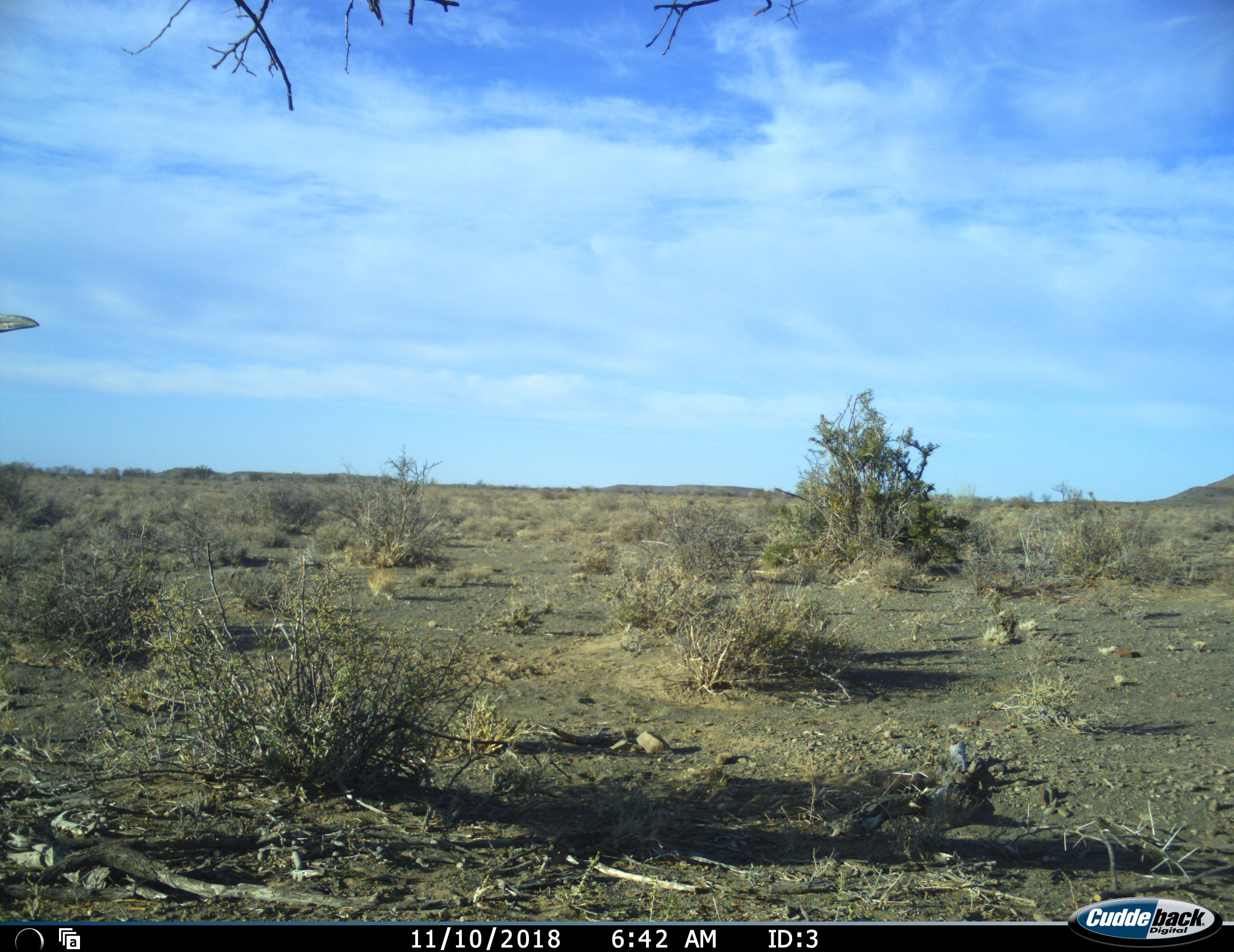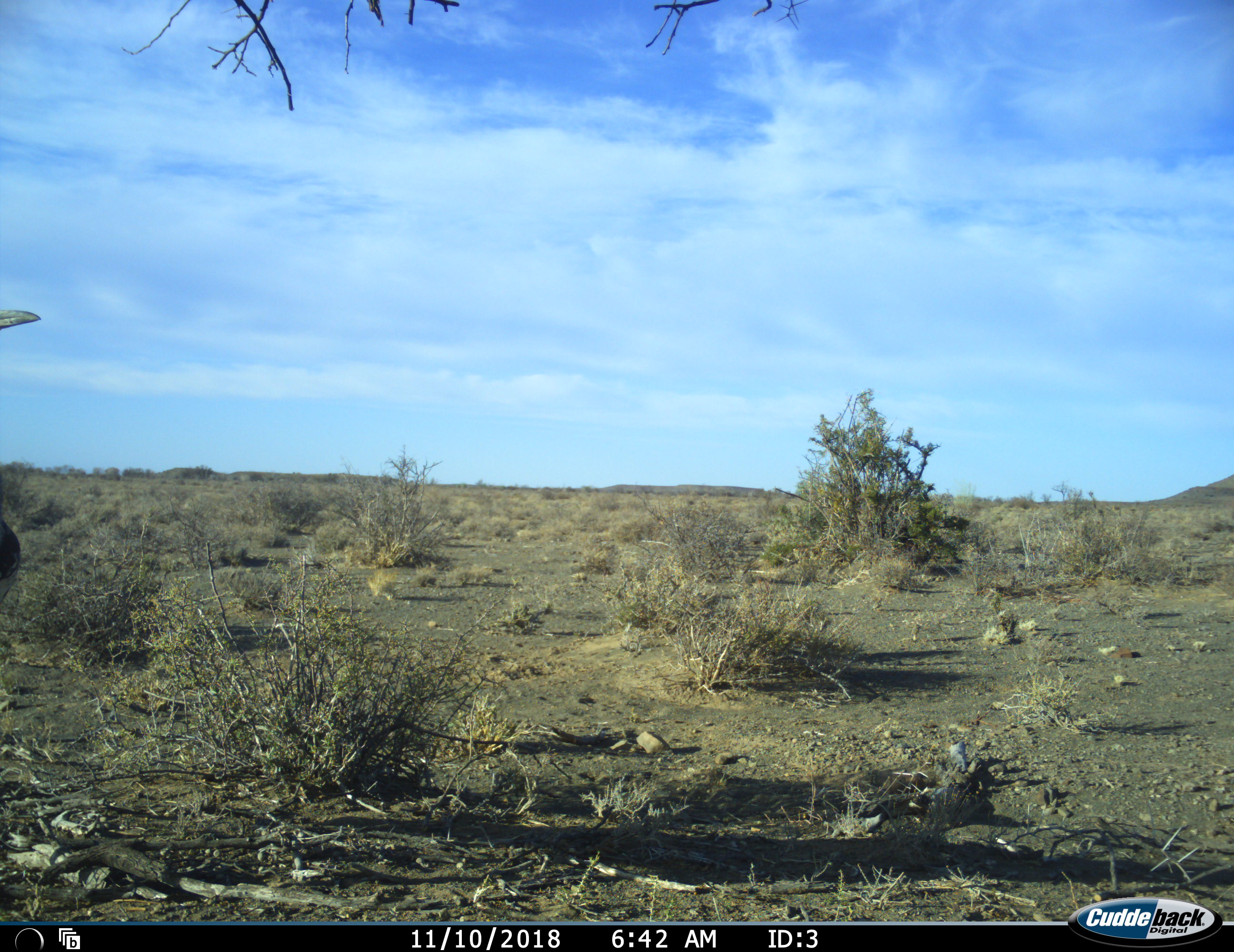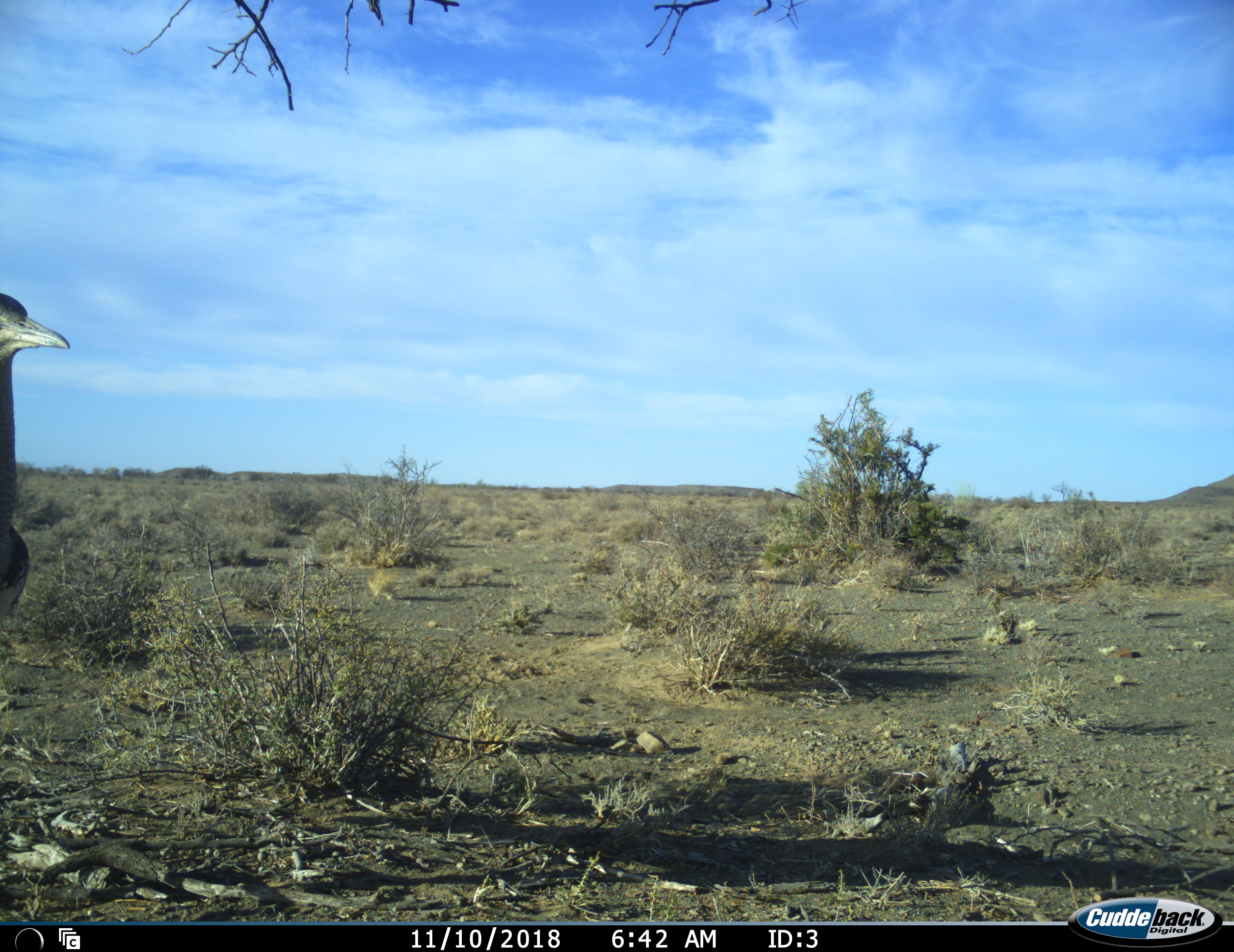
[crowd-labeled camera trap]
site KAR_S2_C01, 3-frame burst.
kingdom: Animalia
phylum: Chordata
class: Aves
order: Otidiformes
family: Otididae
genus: Ardeotis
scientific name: Ardeotis kori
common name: kori bustard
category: bustardkori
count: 1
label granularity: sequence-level